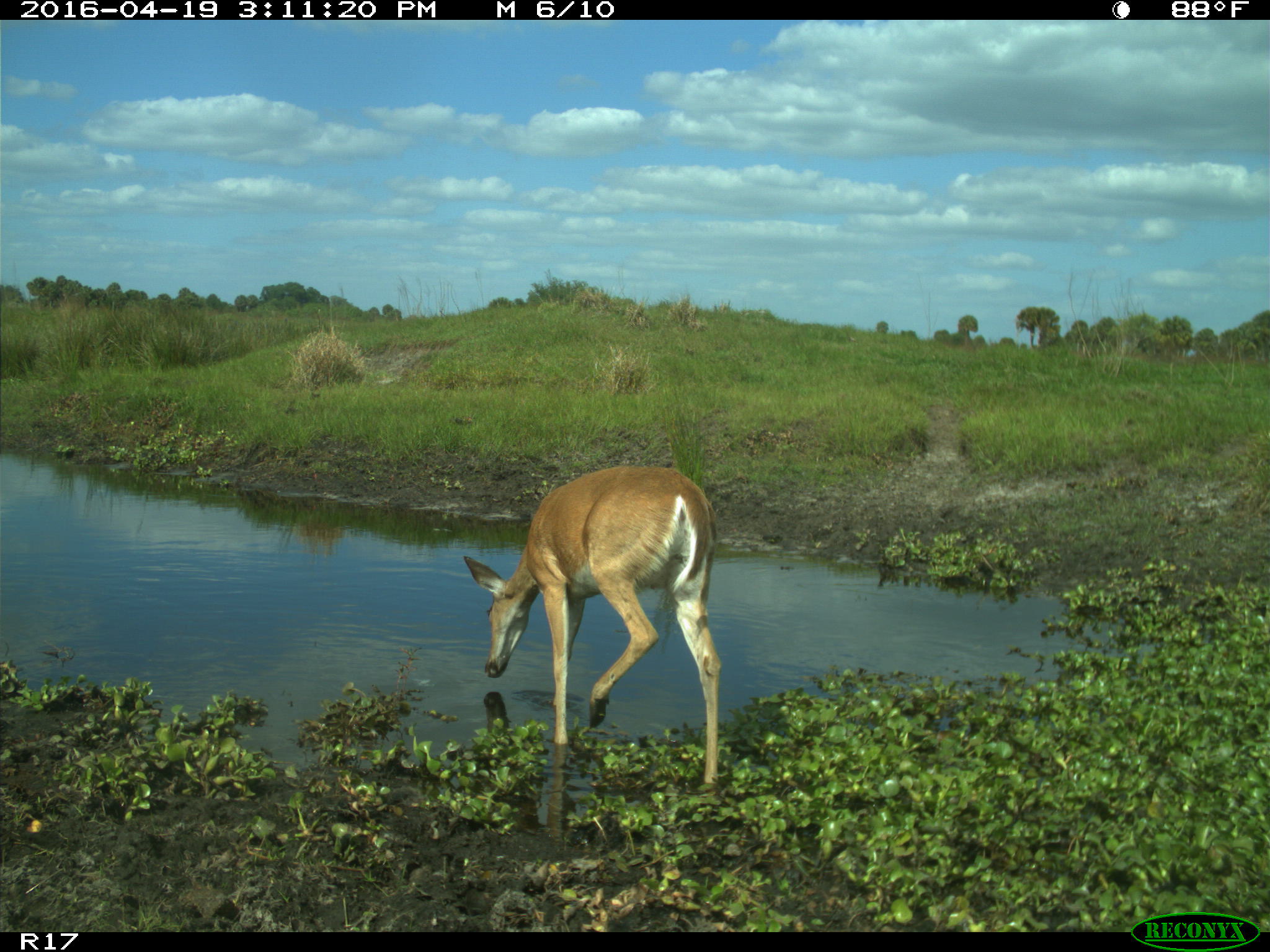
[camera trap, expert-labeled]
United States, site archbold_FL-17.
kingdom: Animalia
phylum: Chordata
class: Mammalia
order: Artiodactyla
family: Cervidae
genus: Odocoileus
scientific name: Odocoileus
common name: deer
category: unidentified deer